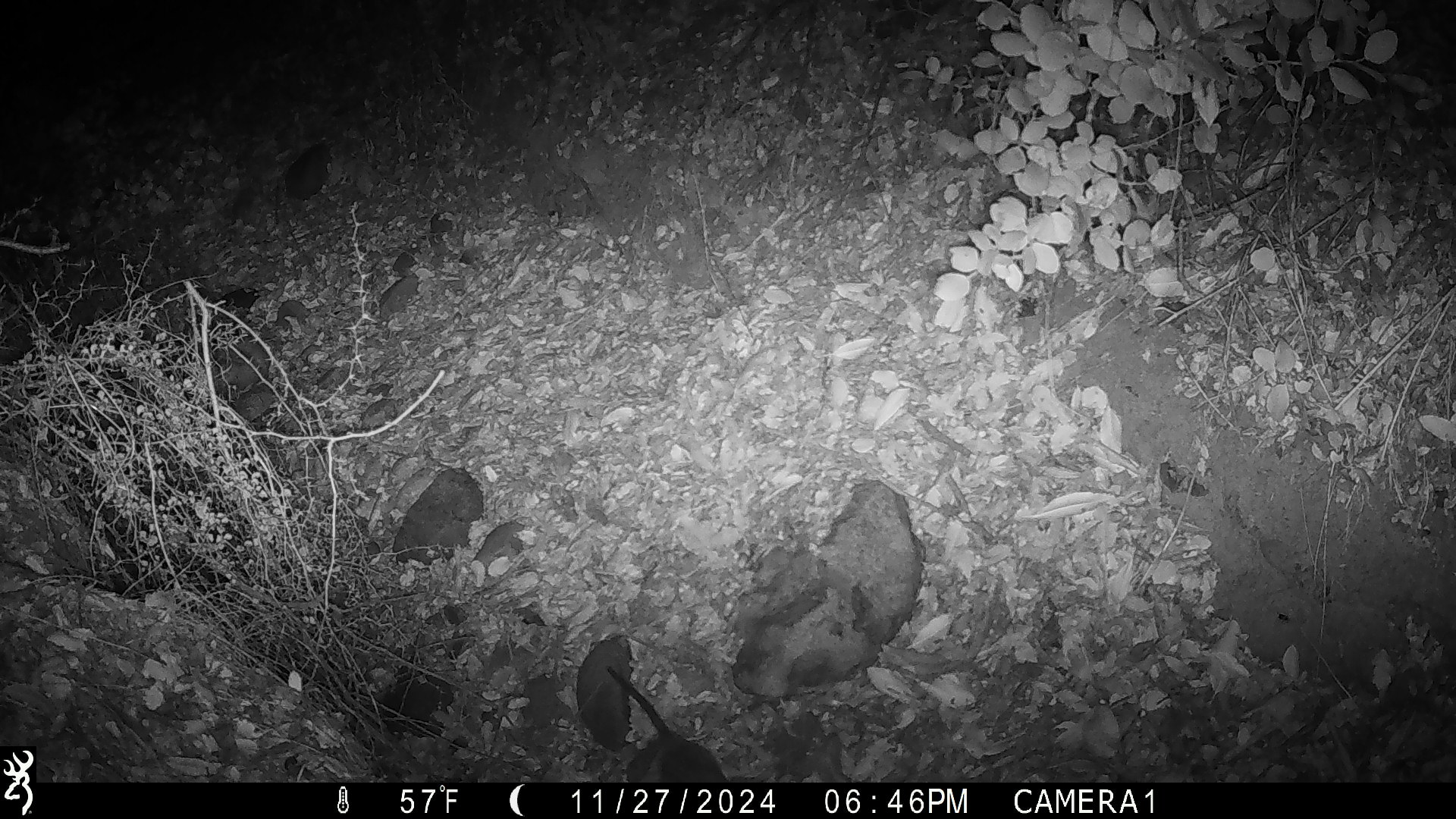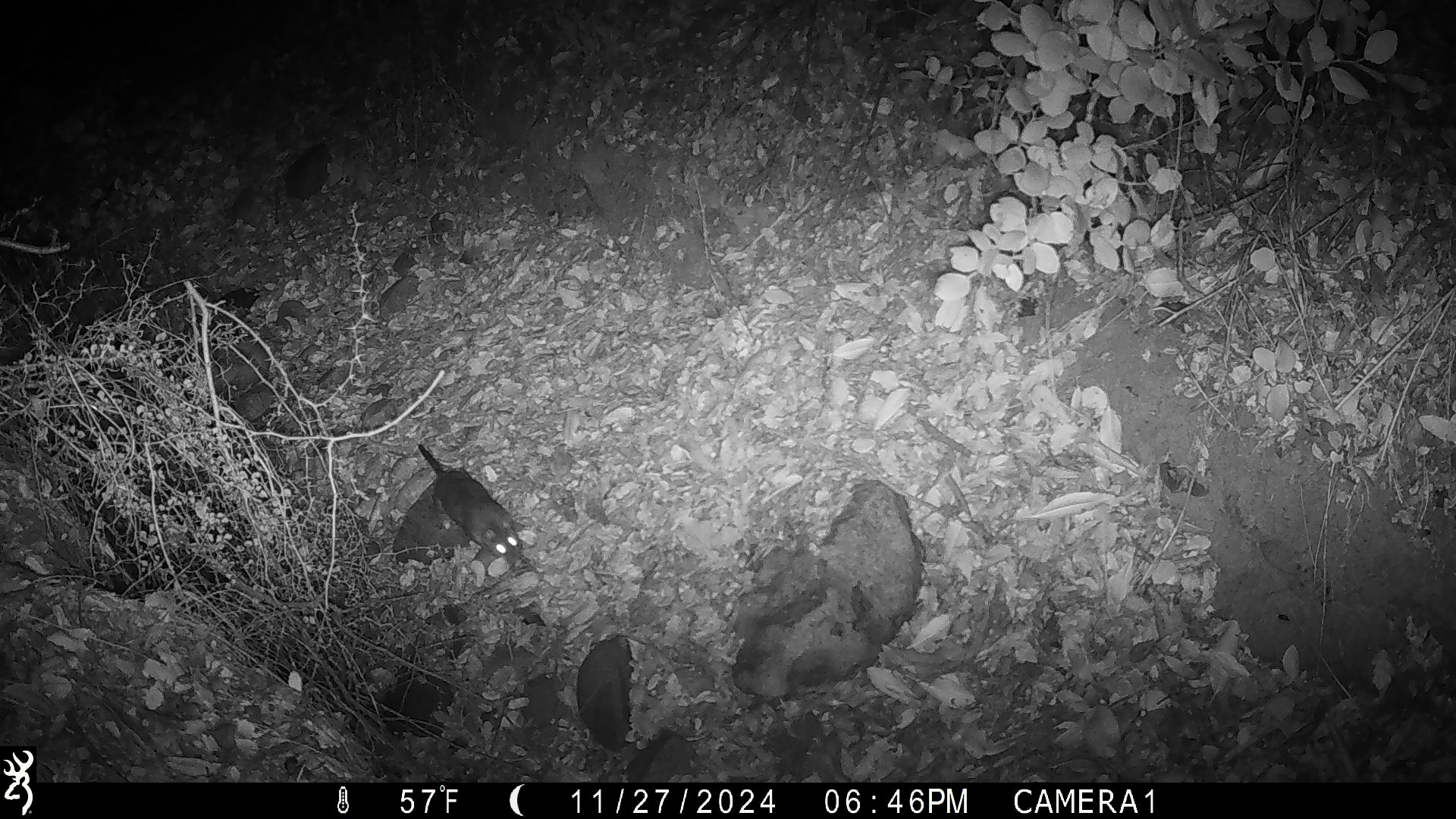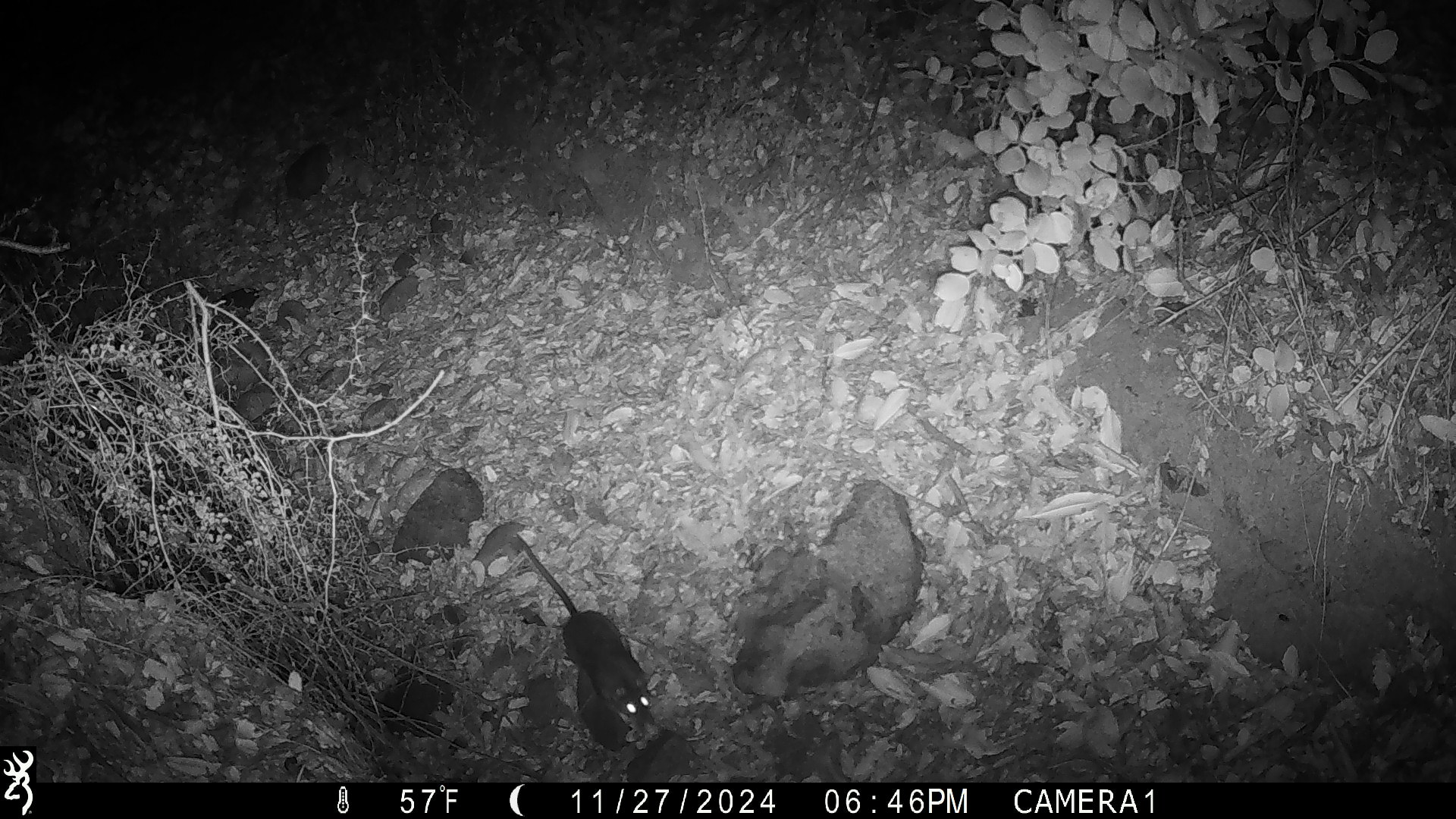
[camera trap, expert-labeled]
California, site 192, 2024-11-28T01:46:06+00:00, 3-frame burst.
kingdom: Animalia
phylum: Chordata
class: Mammalia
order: Rodentia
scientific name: Rodentia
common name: mouse or rat